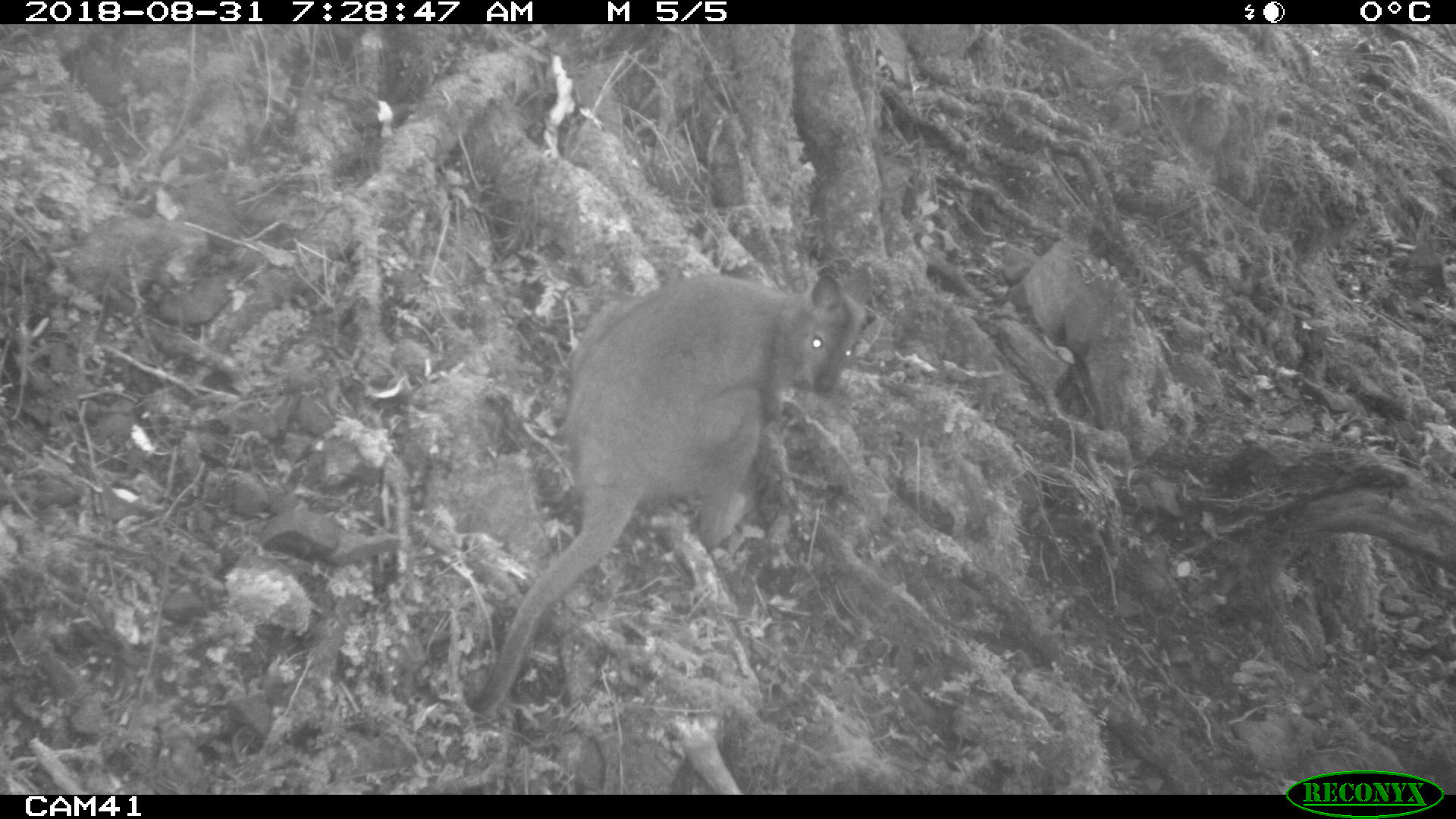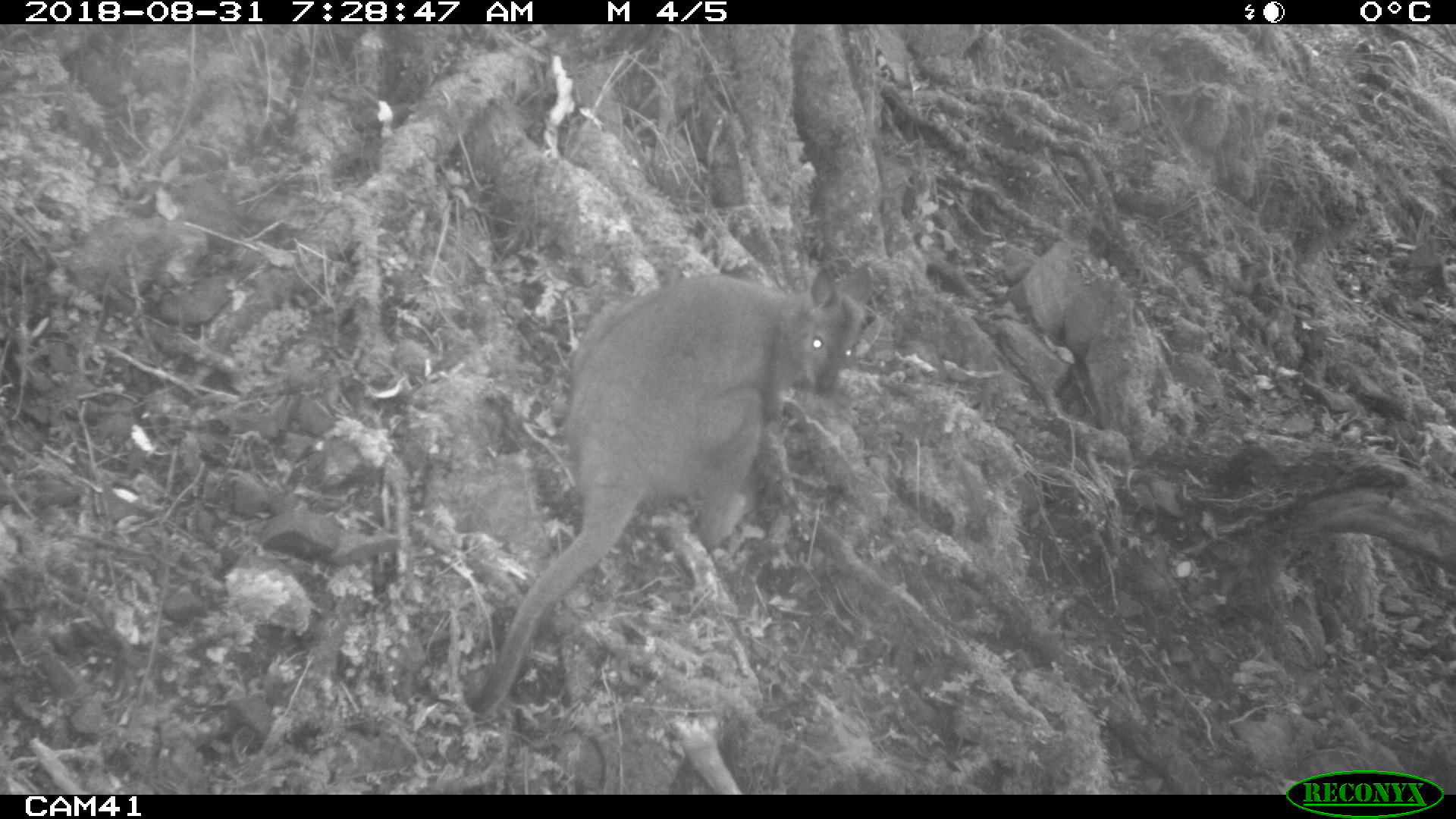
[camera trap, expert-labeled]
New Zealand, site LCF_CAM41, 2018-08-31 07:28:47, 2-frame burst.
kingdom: Animalia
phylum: Chordata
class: Mammalia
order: Diprotodontia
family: Macropodidae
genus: Notamacropus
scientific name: Notamacropus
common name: wallaby